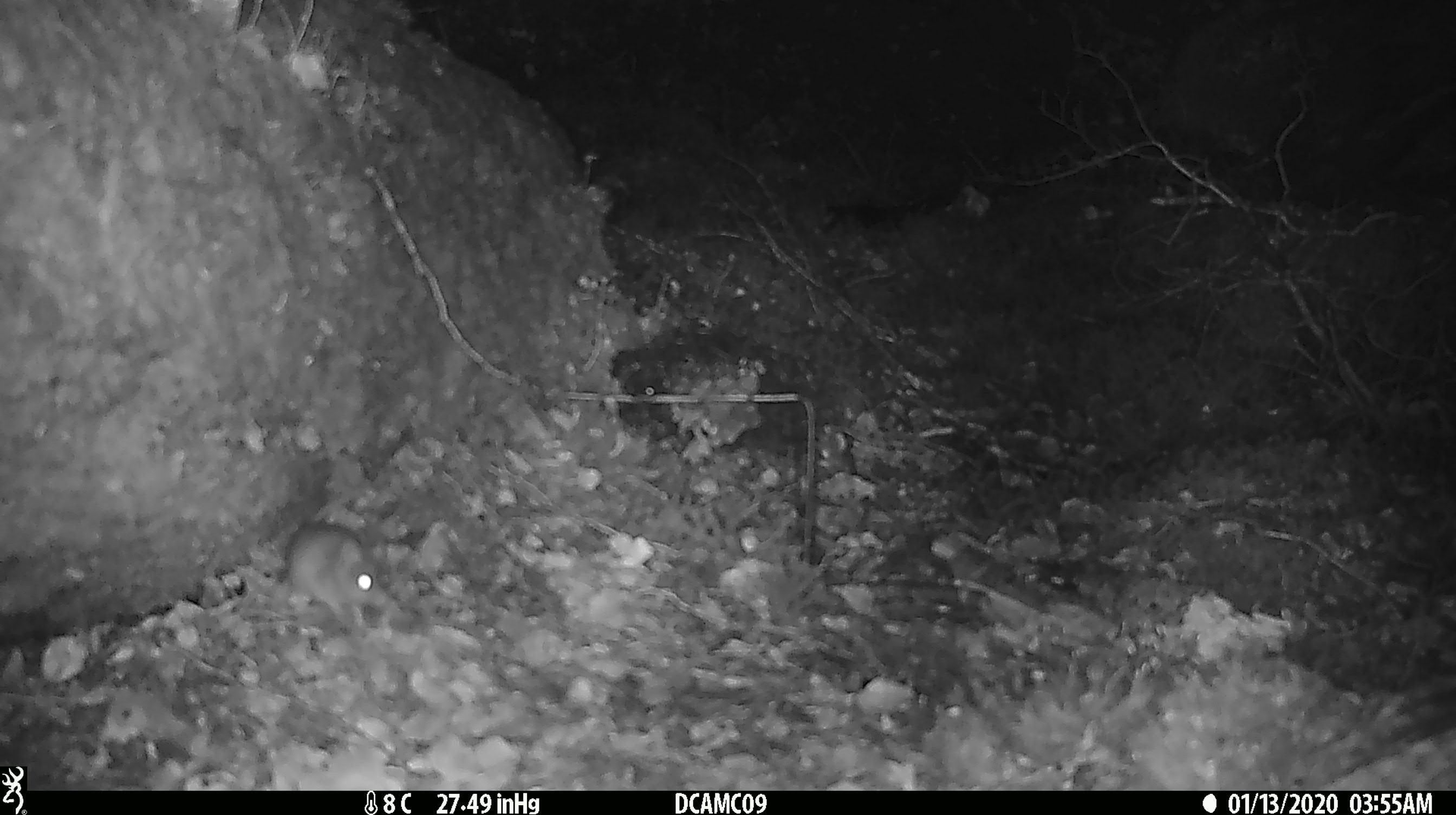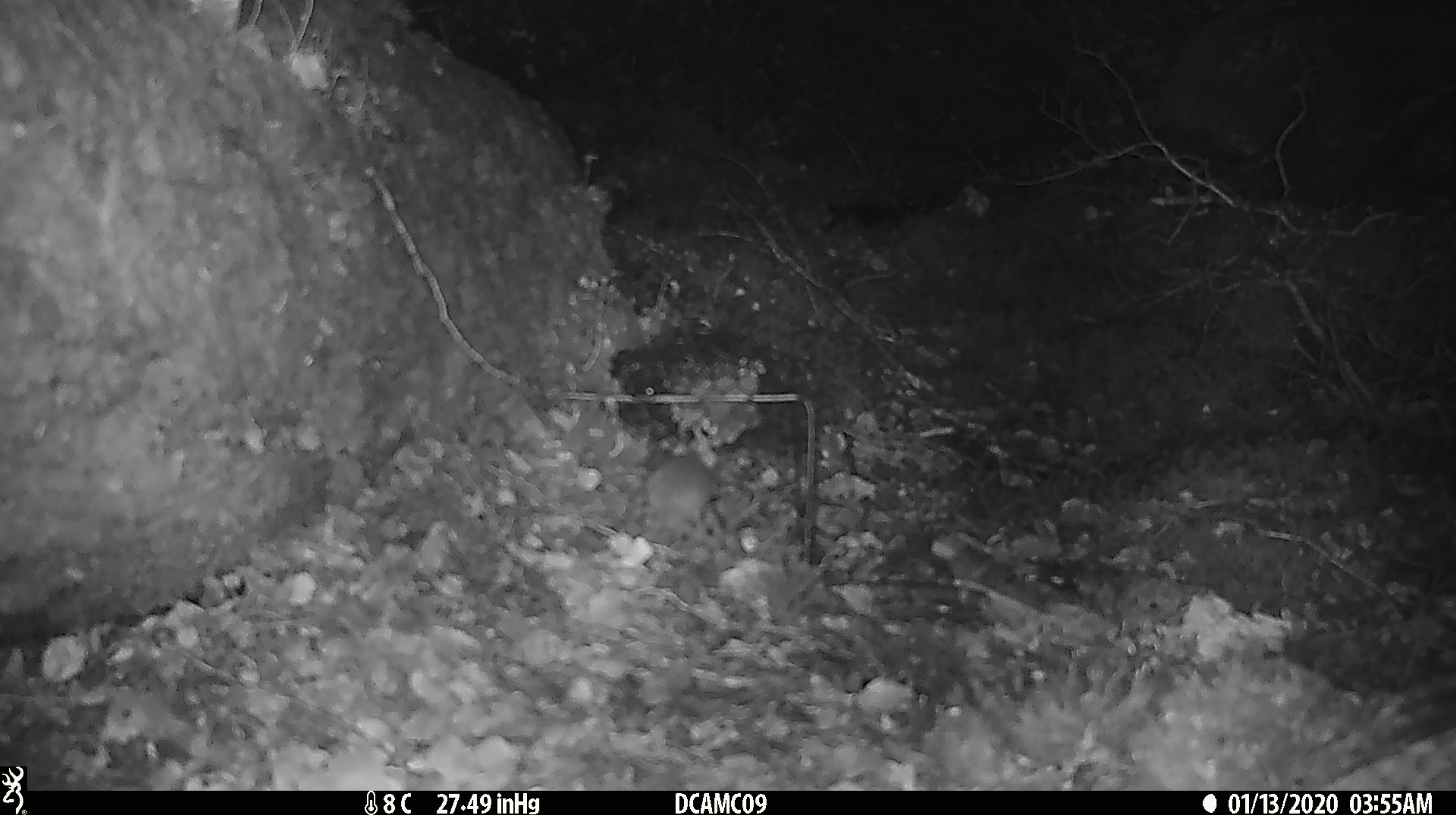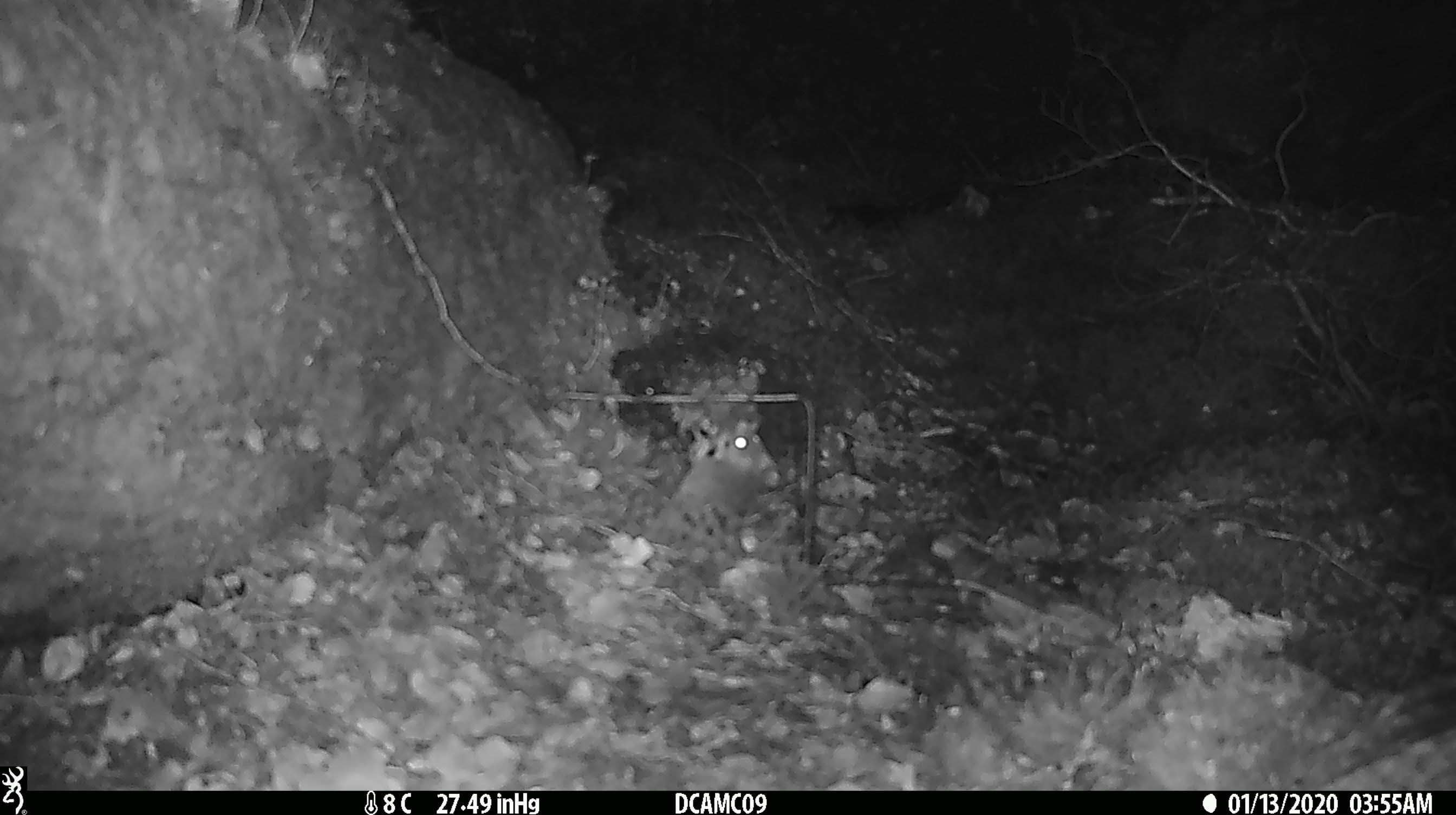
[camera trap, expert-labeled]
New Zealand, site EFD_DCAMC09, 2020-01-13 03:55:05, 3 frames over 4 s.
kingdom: Animalia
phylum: Chordata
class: Mammalia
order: Rodentia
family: Muridae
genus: Mus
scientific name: Mus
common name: mouse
Mouse (Mus).